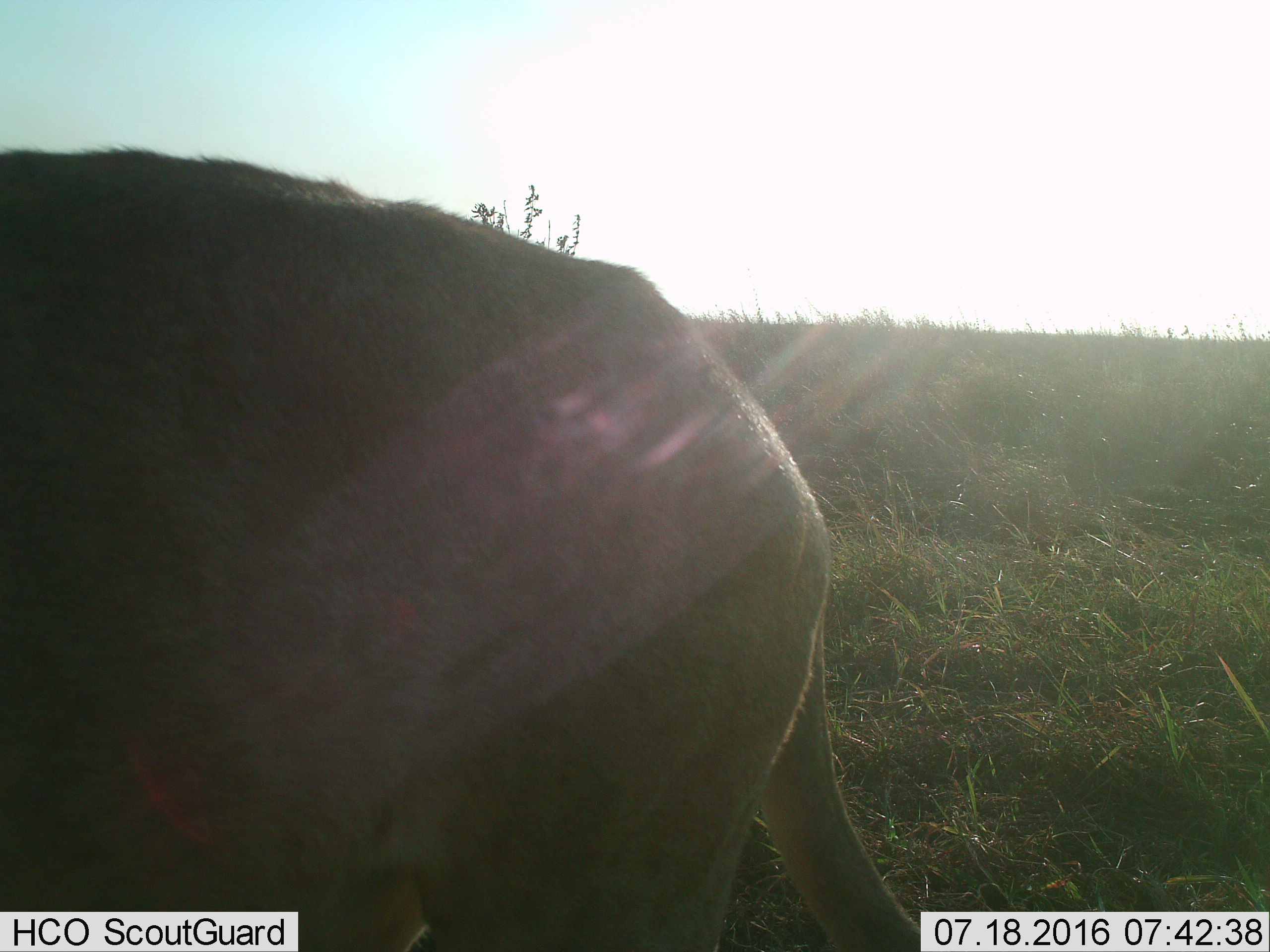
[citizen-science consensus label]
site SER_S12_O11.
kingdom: Animalia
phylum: Chordata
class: Mammalia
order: Carnivora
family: Felidae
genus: Panthera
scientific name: Panthera leo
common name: lion male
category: lionmale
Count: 1.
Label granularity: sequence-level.